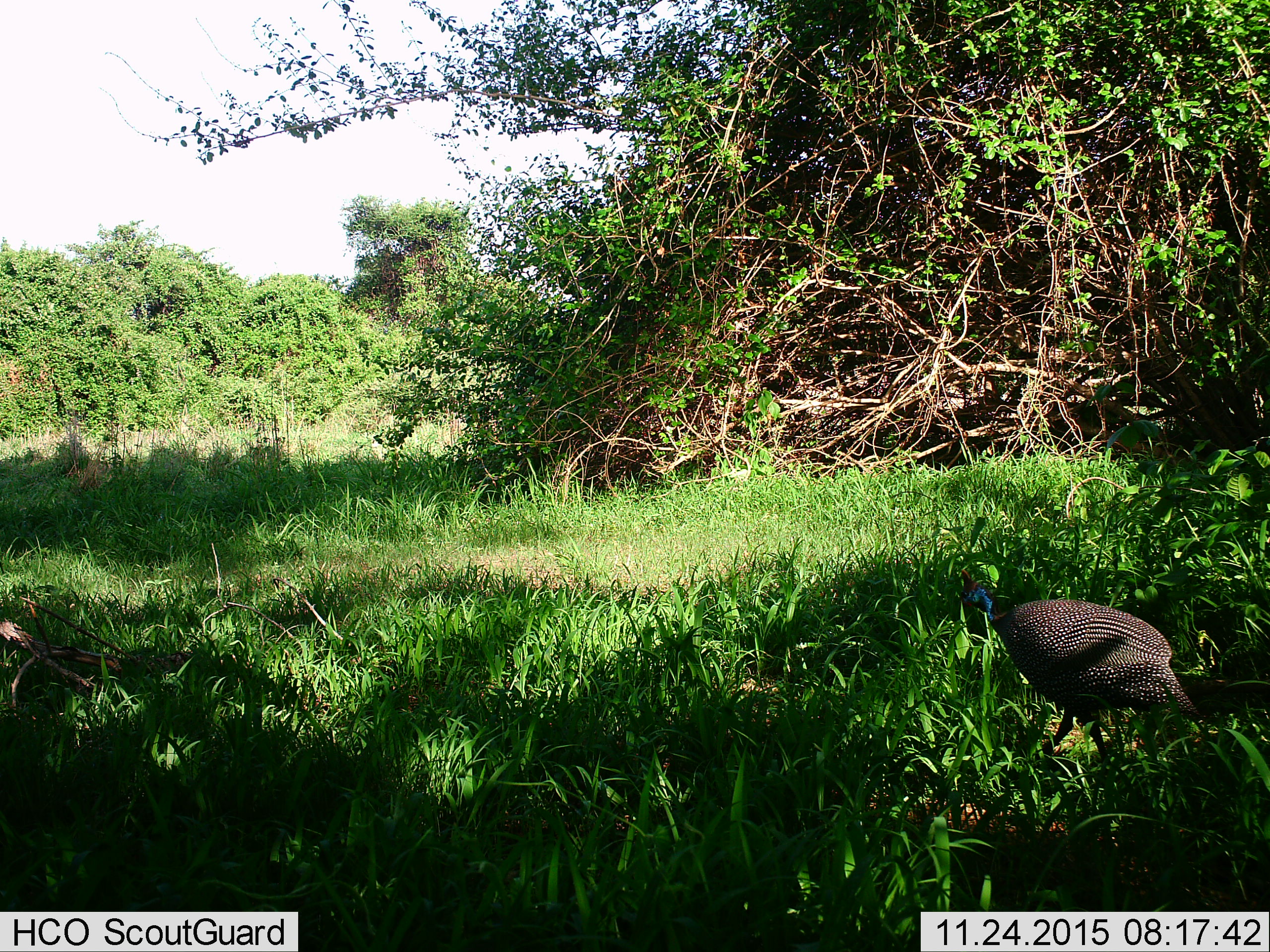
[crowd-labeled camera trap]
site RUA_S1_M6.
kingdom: Animalia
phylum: Chordata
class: Aves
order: Galliformes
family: Numididae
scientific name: Numididae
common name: guineafowl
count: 1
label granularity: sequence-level